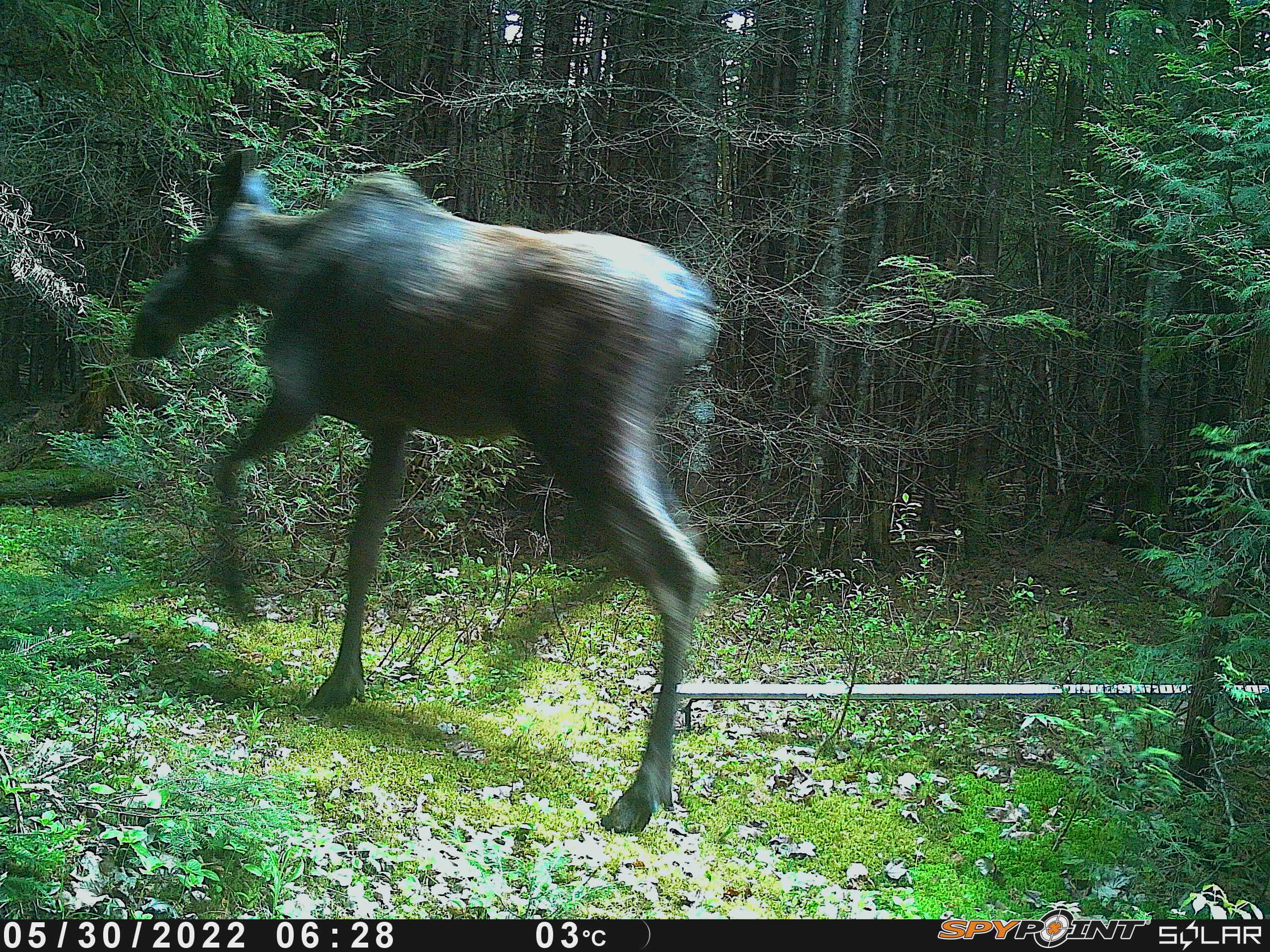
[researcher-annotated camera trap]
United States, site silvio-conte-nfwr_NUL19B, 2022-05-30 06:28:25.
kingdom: Animalia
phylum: Chordata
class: Mammalia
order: Artiodactyla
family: Cervidae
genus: Alces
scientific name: Alces alces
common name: moose